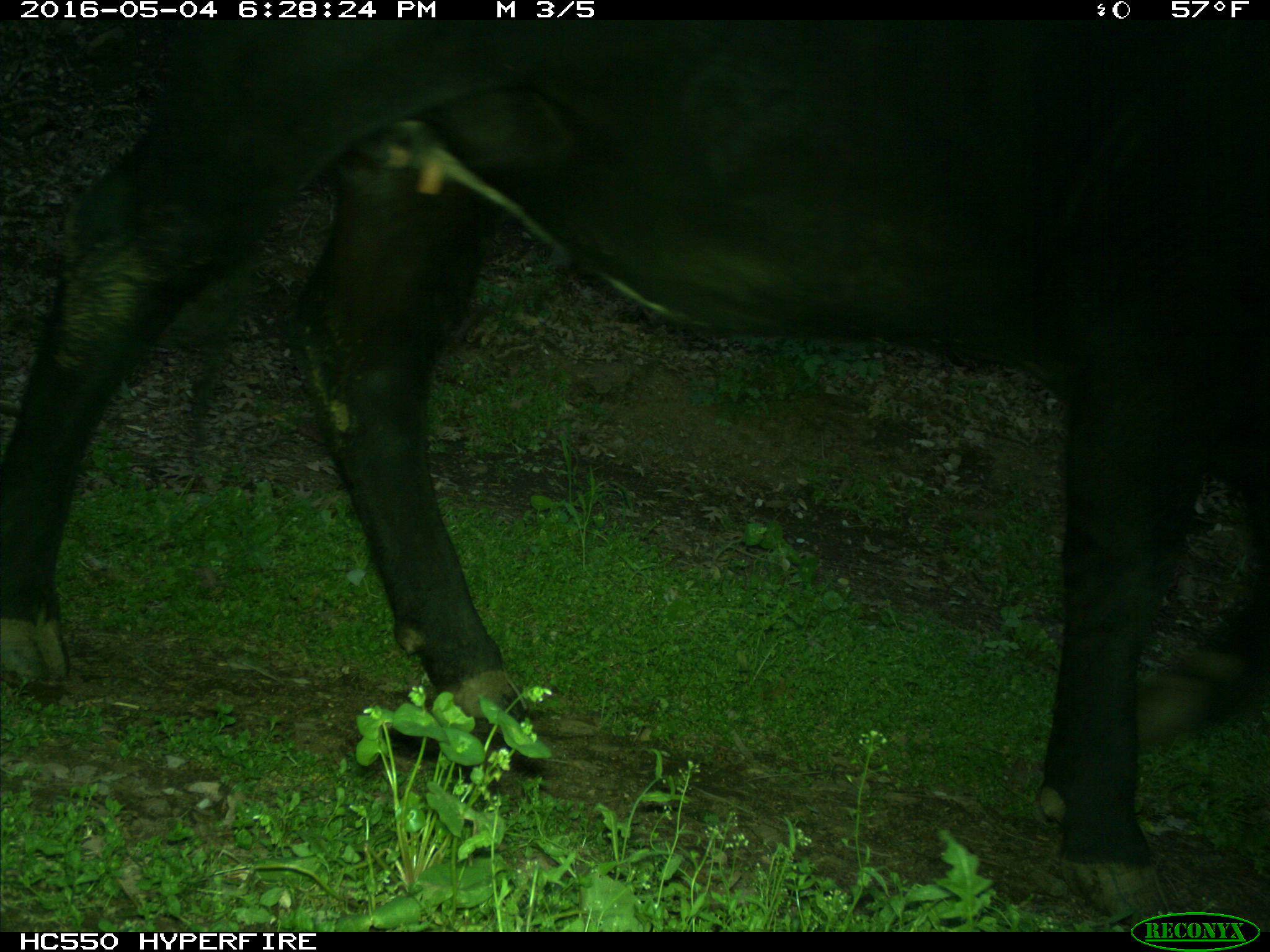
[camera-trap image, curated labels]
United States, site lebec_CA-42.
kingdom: Animalia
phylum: Chordata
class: Mammalia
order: Artiodactyla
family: Bovidae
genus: Bos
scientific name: Bos taurus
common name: domestic cow